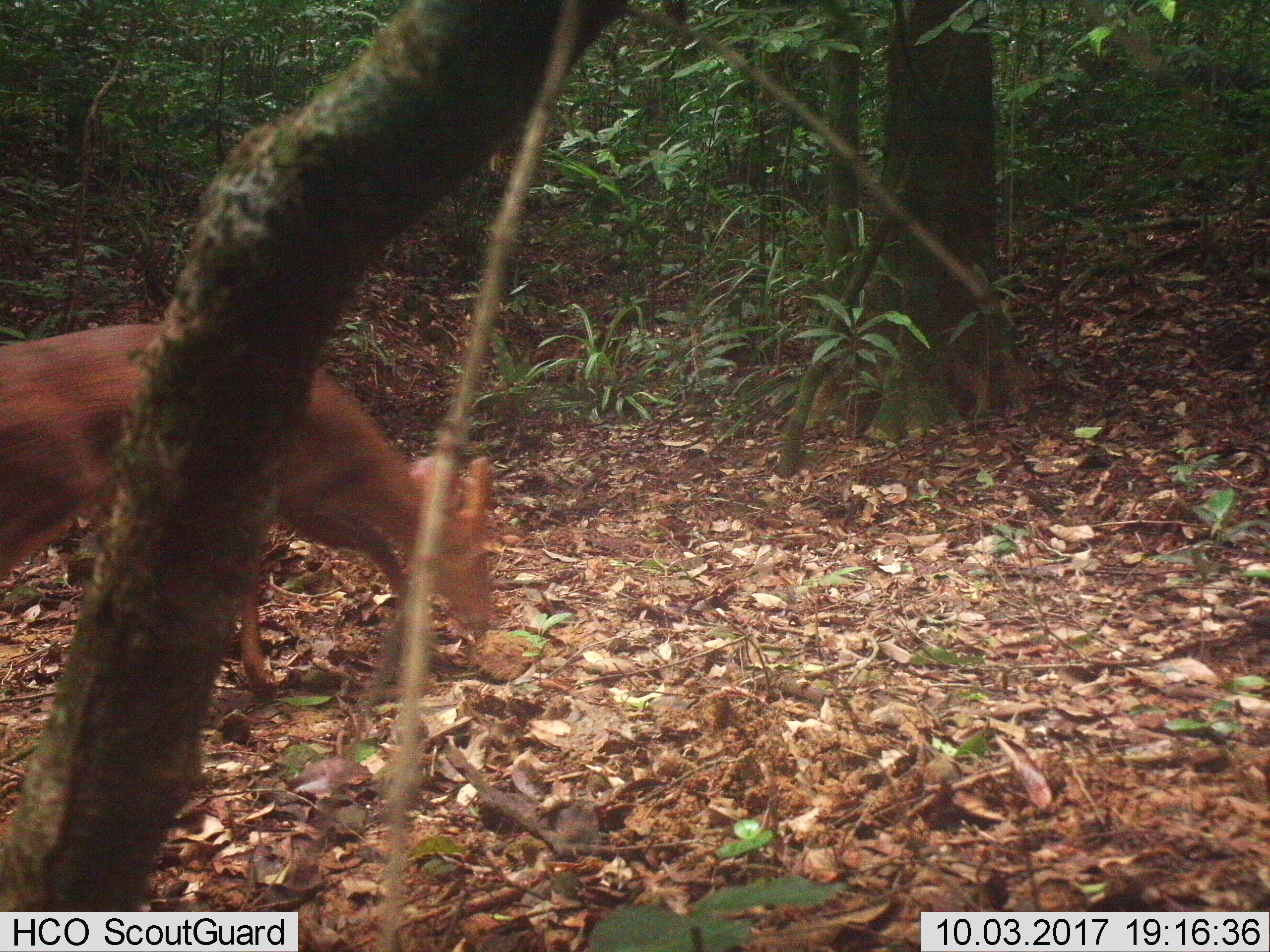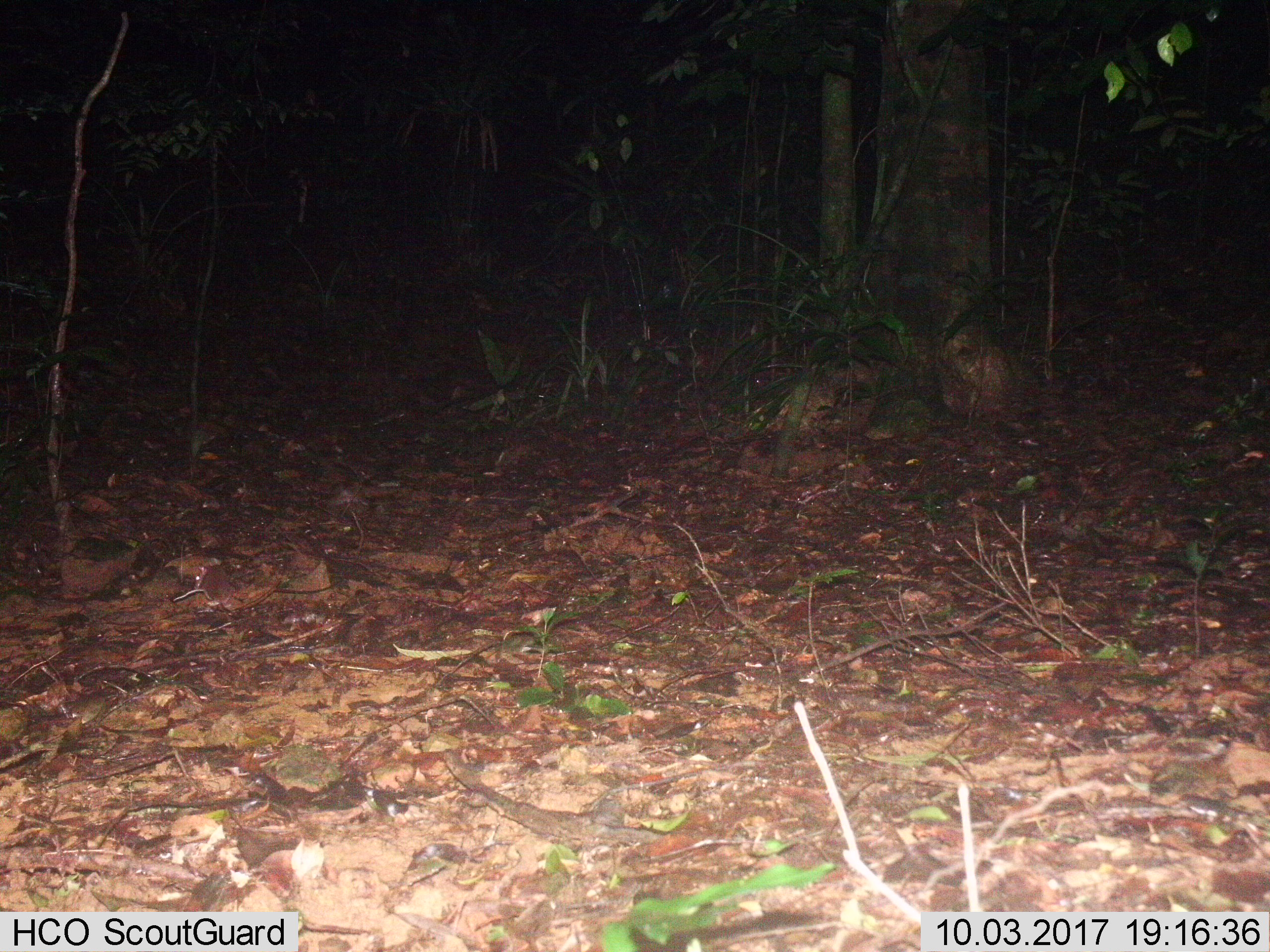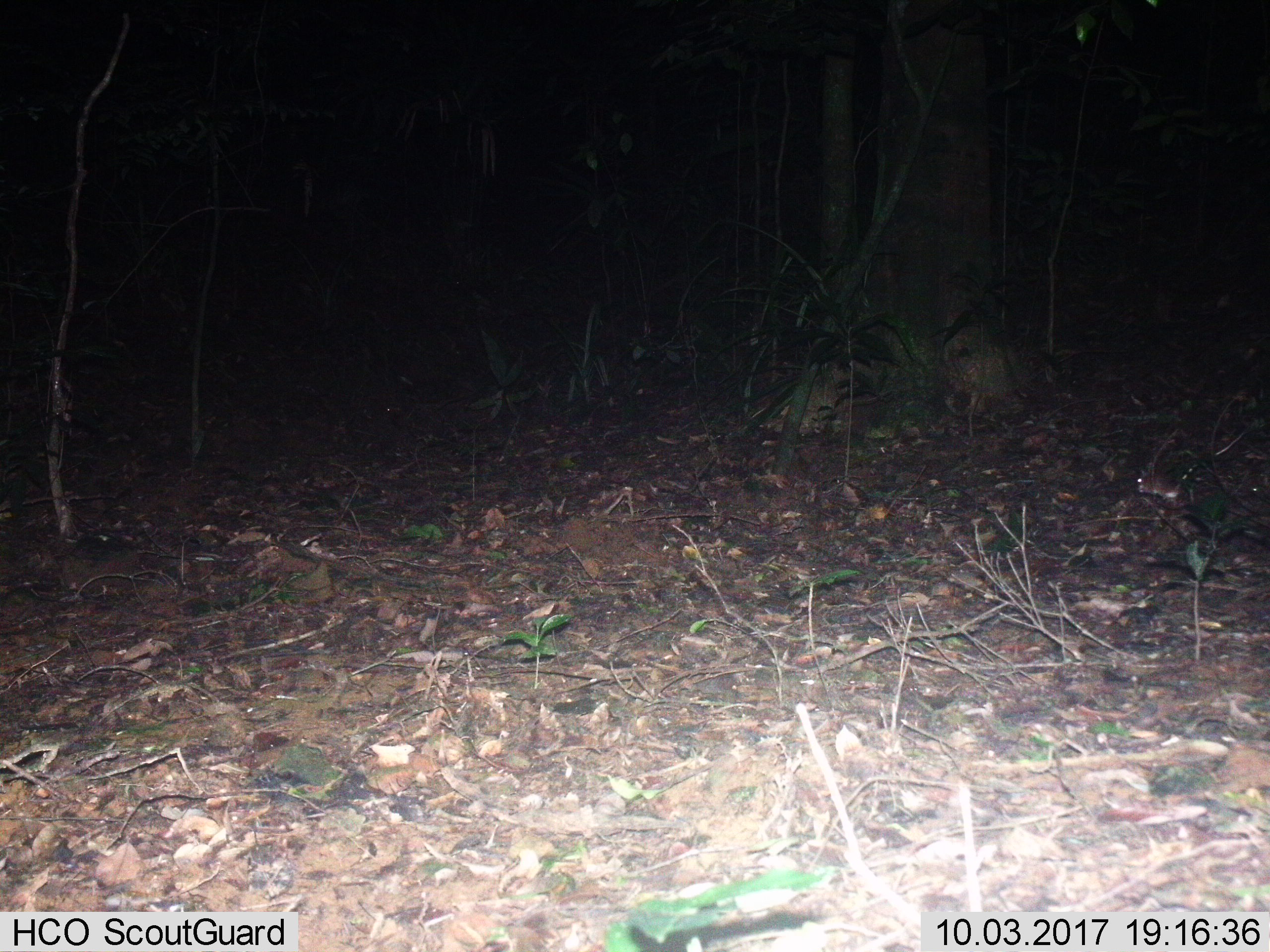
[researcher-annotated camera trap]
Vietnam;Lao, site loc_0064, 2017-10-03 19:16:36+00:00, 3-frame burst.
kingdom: Animalia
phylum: Chordata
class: Mammalia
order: Artiodactyla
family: Cervidae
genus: Muntiacus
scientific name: Muntiacus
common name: muntjacs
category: unidentified muntjac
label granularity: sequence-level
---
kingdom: Animalia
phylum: Chordata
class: Aves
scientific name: Aves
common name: bird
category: unidentified bird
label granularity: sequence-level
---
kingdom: Animalia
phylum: Chordata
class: Aves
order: Galliformes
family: Phasianidae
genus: Lophura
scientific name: Lophura nycthemera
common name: silver pheasant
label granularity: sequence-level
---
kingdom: Animalia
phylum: Chordata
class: Mammalia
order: Artiodactyla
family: Cervidae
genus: Rusa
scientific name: Rusa unicolor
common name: sambar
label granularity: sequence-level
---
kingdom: Animalia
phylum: Chordata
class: Mammalia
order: Rodentia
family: Muridae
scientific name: Muridae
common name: old-world mice and rats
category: unidentified murid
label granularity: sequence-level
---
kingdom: Animalia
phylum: Chordata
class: Mammalia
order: Primates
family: Cercopithecidae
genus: Macaca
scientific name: Macaca nemestrina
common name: pig-tailed macaque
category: pig tailed macaque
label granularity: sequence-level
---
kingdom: Animalia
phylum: Chordata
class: Mammalia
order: Rodentia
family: Sciuridae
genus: Dremomys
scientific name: Dremomys rufigenis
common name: red-cheeked squirrel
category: red cheeked squirrel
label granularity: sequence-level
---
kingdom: Animalia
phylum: Chordata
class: Mammalia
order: Carnivora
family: Herpestidae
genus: Urva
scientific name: Urva urva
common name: crab-eating mongoose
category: crab eating mongoose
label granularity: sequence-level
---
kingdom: Animalia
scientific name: Animalia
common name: animal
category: unidentified animal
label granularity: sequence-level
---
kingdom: Animalia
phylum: Chordata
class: Mammalia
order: Artiodactyla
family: Suidae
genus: Sus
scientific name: Sus scrofa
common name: eurasian wild pig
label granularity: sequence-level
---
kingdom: Animalia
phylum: Chordata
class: Mammalia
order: Artiodactyla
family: Cervidae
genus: Muntiacus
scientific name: Muntiacus vuquangensis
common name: large-antlered muntjac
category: large antlered muntjac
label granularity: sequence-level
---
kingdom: Animalia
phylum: Chordata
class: Aves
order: Galliformes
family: Phasianidae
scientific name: Phasianidae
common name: partridge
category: unidentified partridge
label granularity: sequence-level